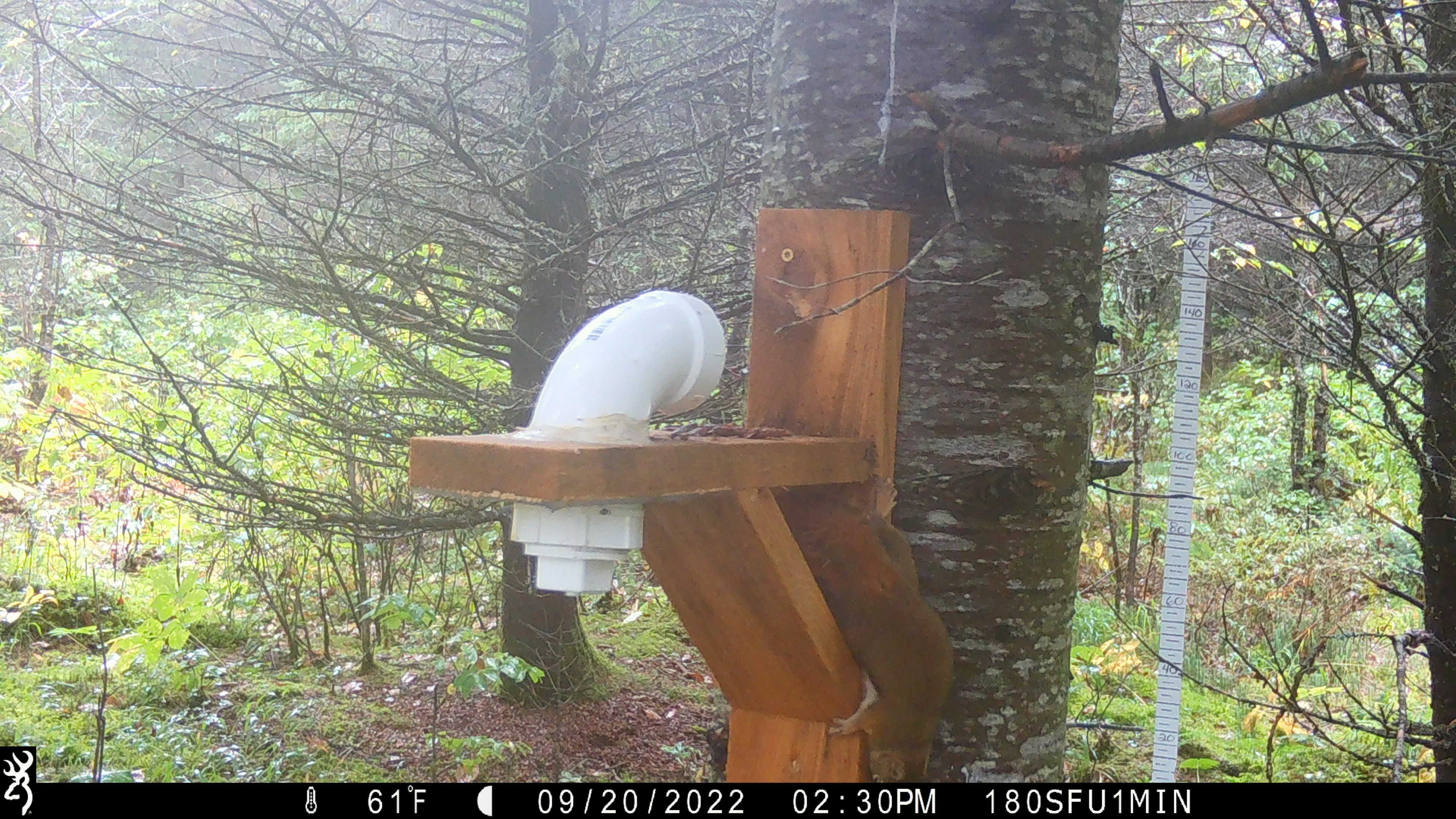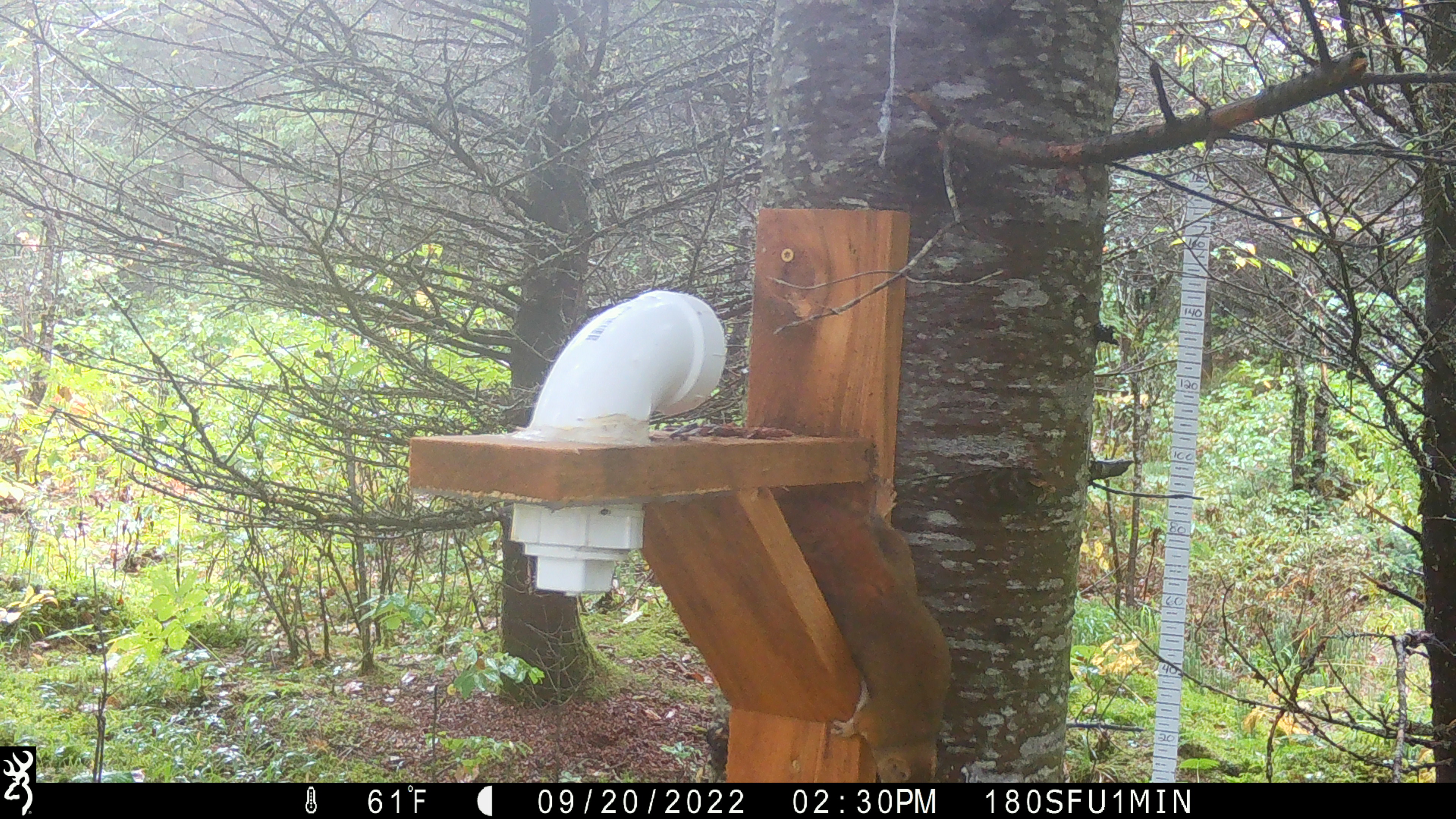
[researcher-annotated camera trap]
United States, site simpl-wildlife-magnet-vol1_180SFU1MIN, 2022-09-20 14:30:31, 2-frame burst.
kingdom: Animalia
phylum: Chordata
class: Mammalia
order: Rodentia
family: Sciuridae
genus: Tamiasciurus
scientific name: Tamiasciurus hudsonicus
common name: red squirrel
Red squirrel (Tamiasciurus hudsonicus).